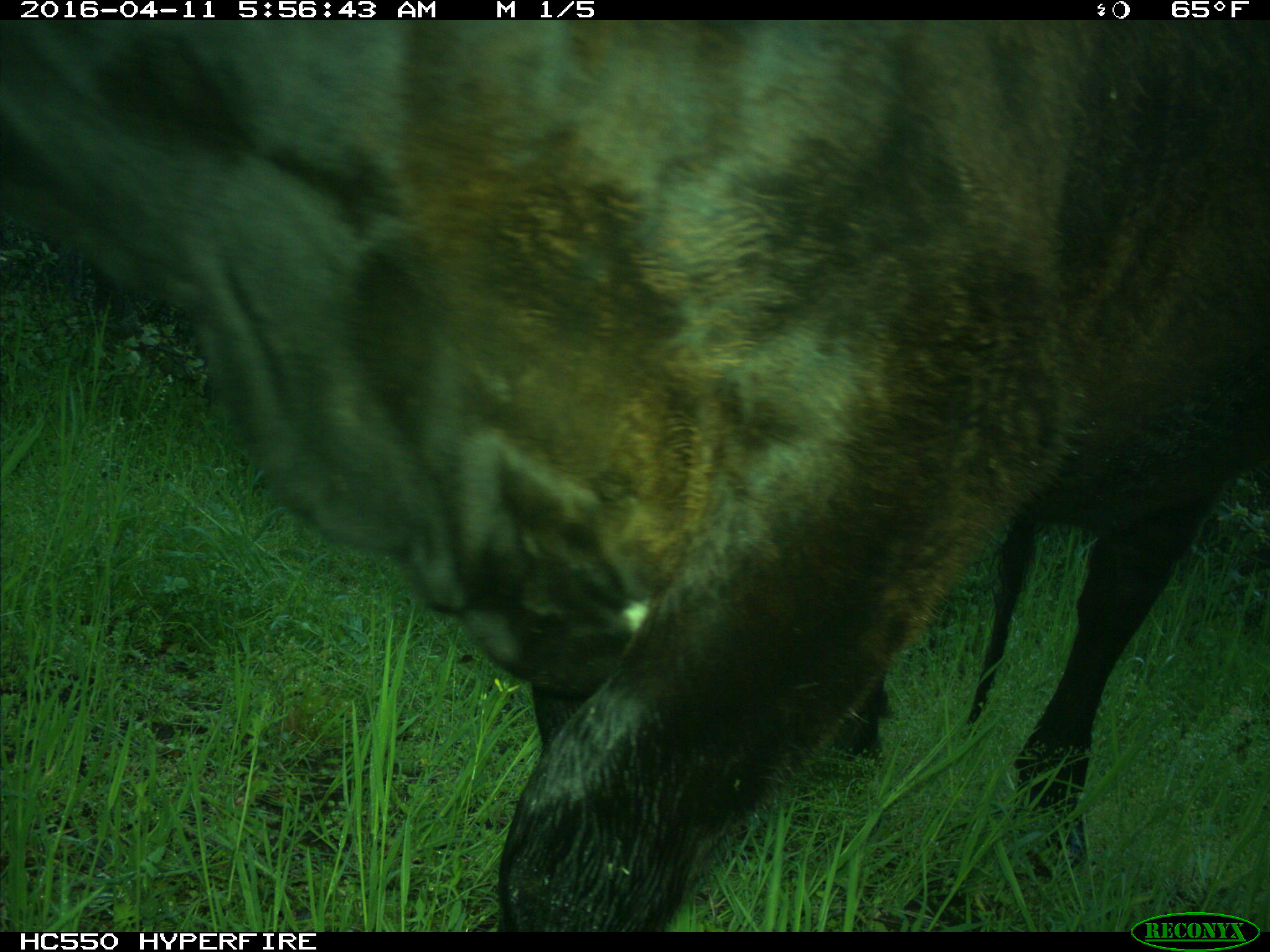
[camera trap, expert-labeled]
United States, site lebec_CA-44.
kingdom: Animalia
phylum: Chordata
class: Mammalia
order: Artiodactyla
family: Bovidae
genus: Bos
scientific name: Bos taurus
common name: domestic cow